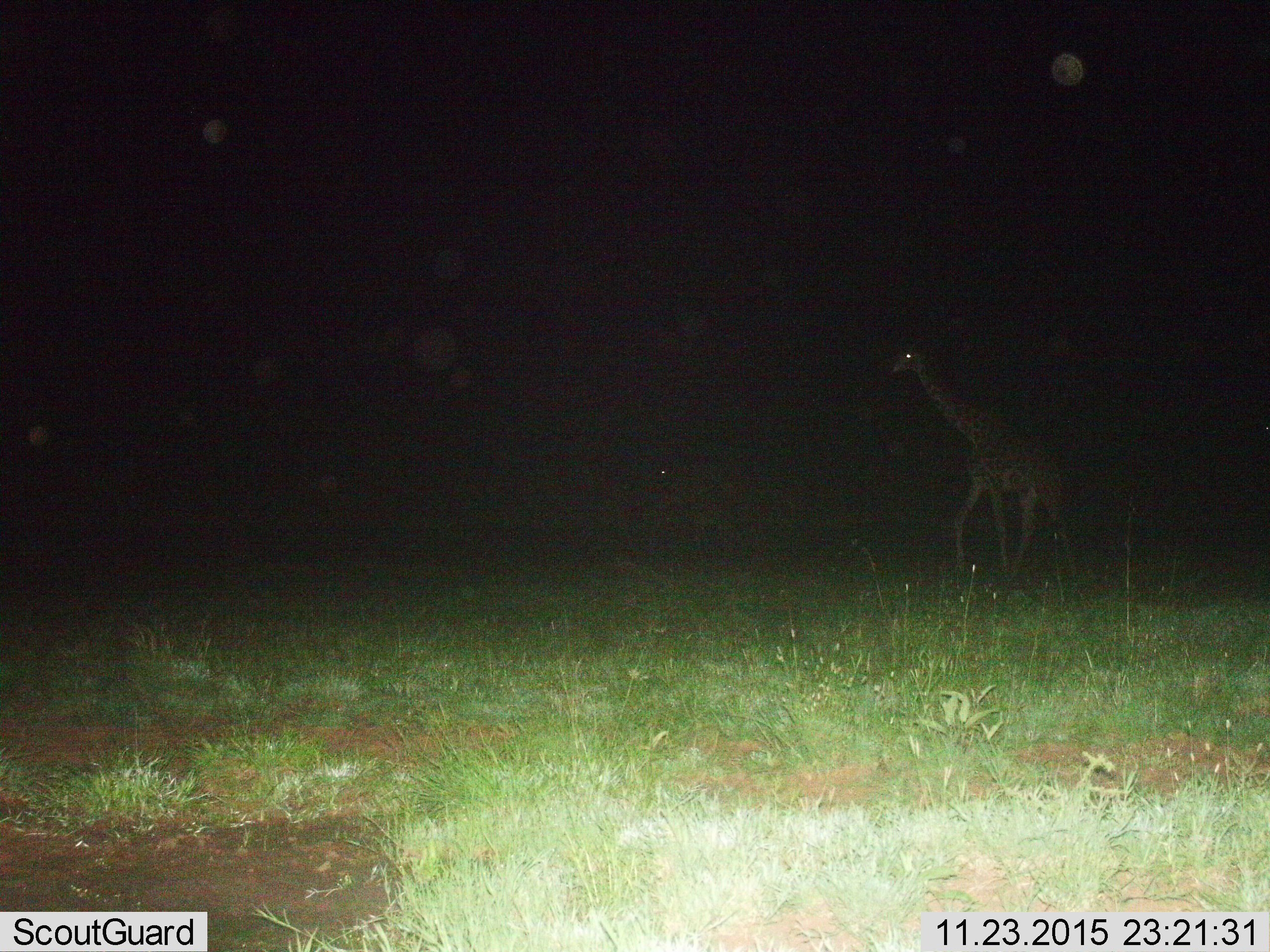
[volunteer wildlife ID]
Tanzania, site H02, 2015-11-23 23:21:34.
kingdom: Animalia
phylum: Chordata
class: Mammalia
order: Artiodactyla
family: Giraffidae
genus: Giraffa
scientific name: Giraffa camelopardalis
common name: giraffe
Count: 1.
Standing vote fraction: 27%.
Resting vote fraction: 0%.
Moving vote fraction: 73%.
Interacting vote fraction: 0%.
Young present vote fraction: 9%.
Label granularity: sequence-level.